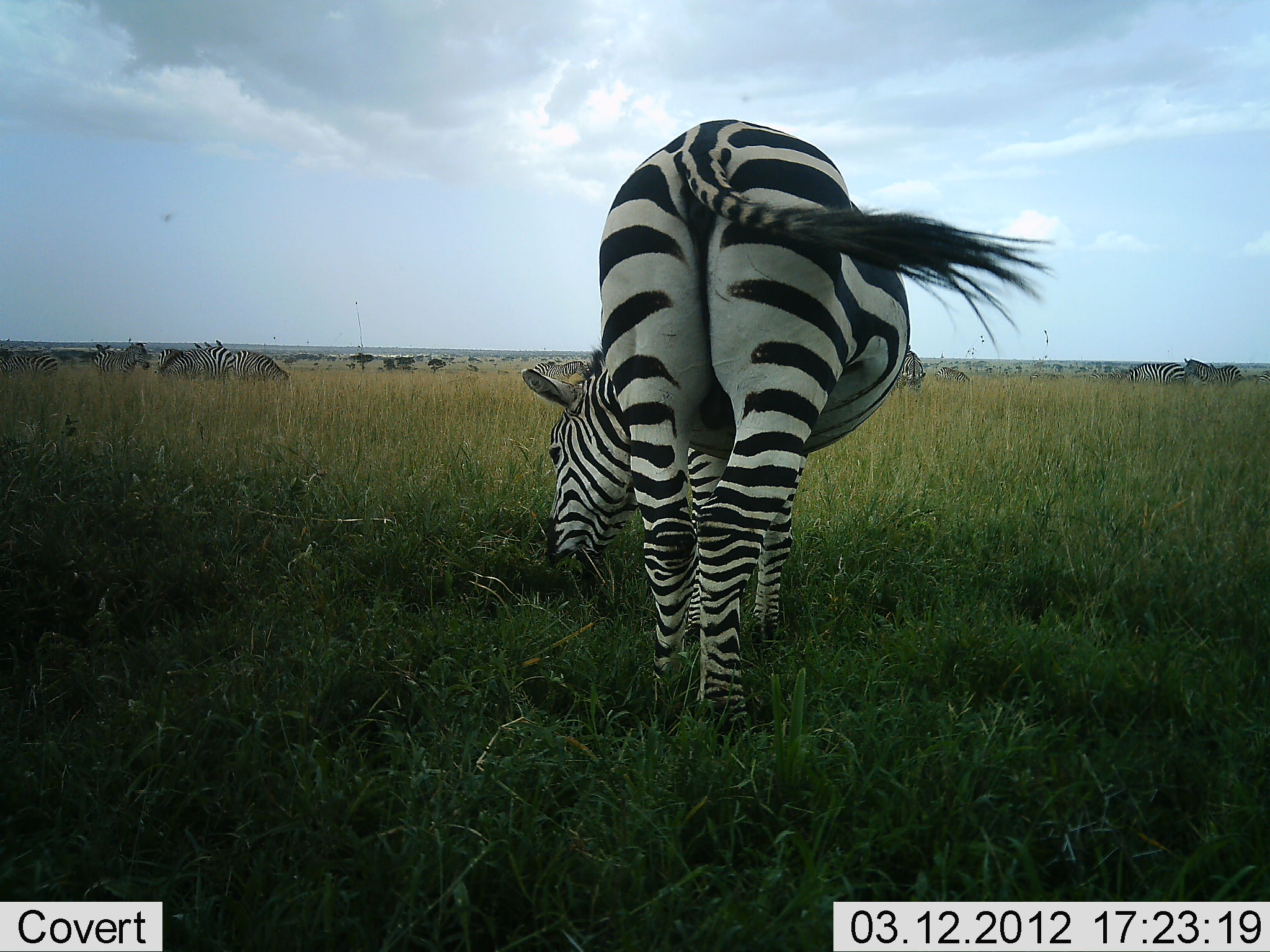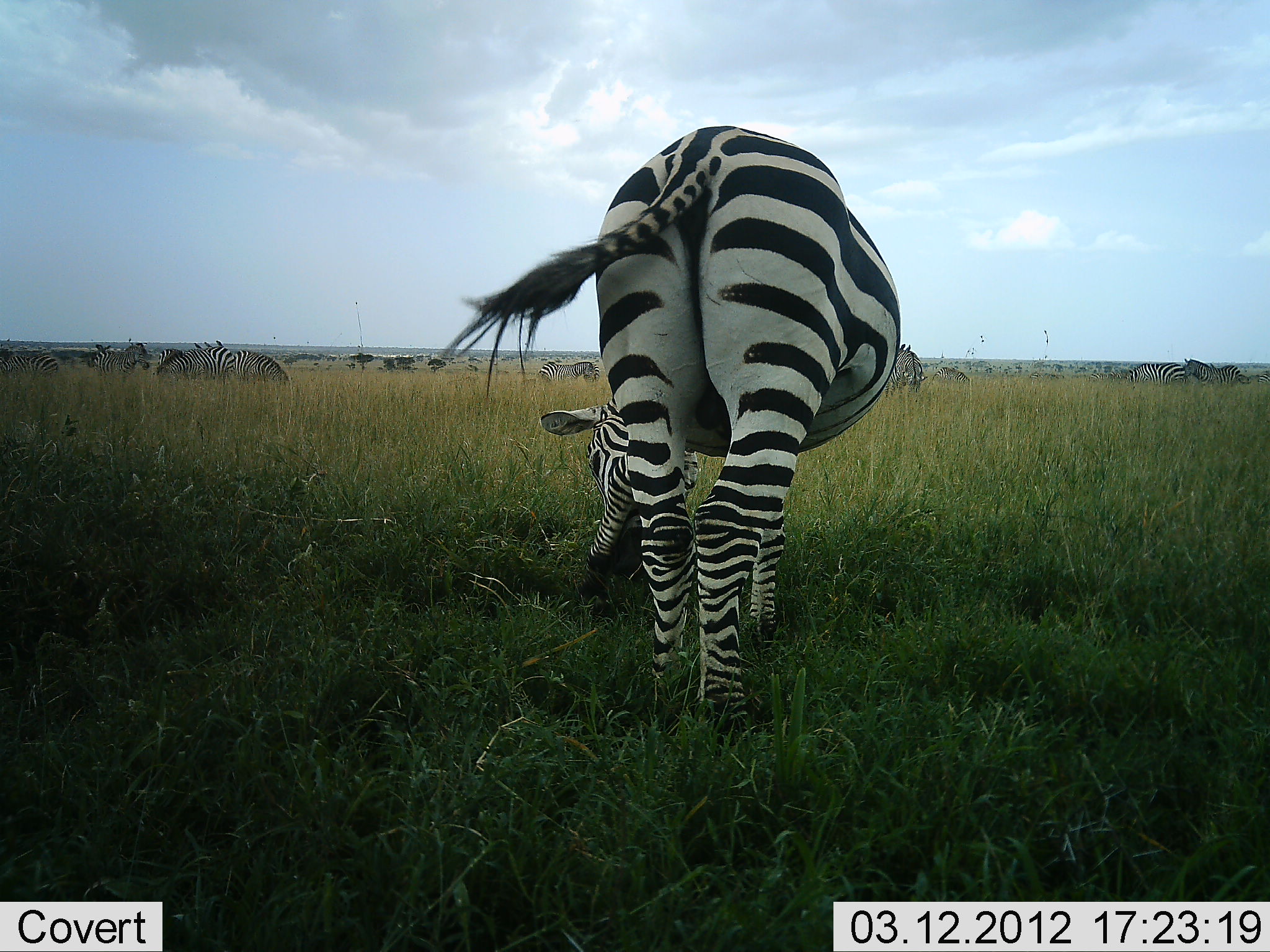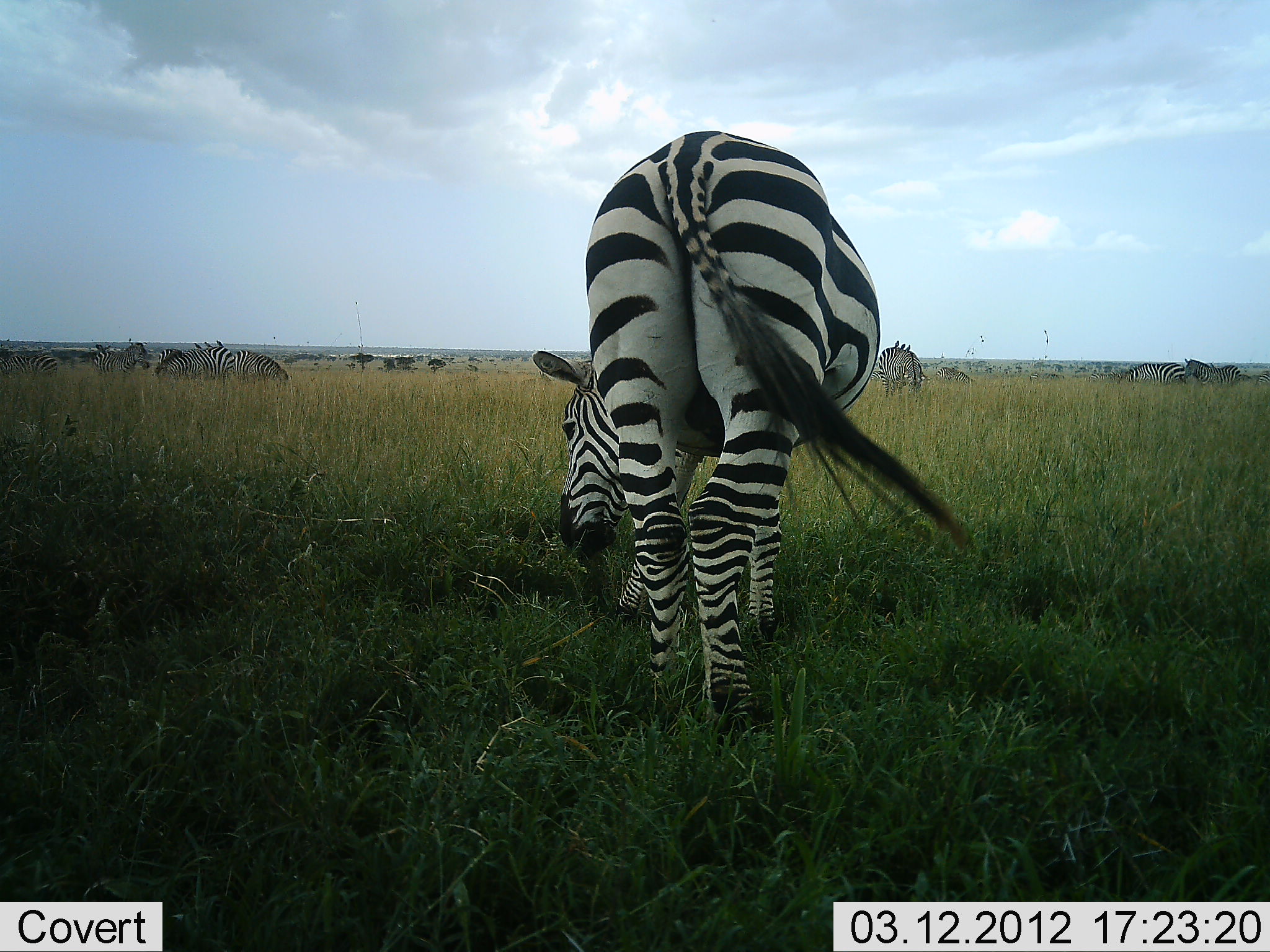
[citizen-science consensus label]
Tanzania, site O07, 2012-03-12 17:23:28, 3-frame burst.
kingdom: Animalia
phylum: Chordata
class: Mammalia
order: Perissodactyla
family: Equidae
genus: Equus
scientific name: Equus quagga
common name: plains zebra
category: zebra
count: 11-50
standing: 50%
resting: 0%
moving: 5%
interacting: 0%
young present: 0%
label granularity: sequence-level